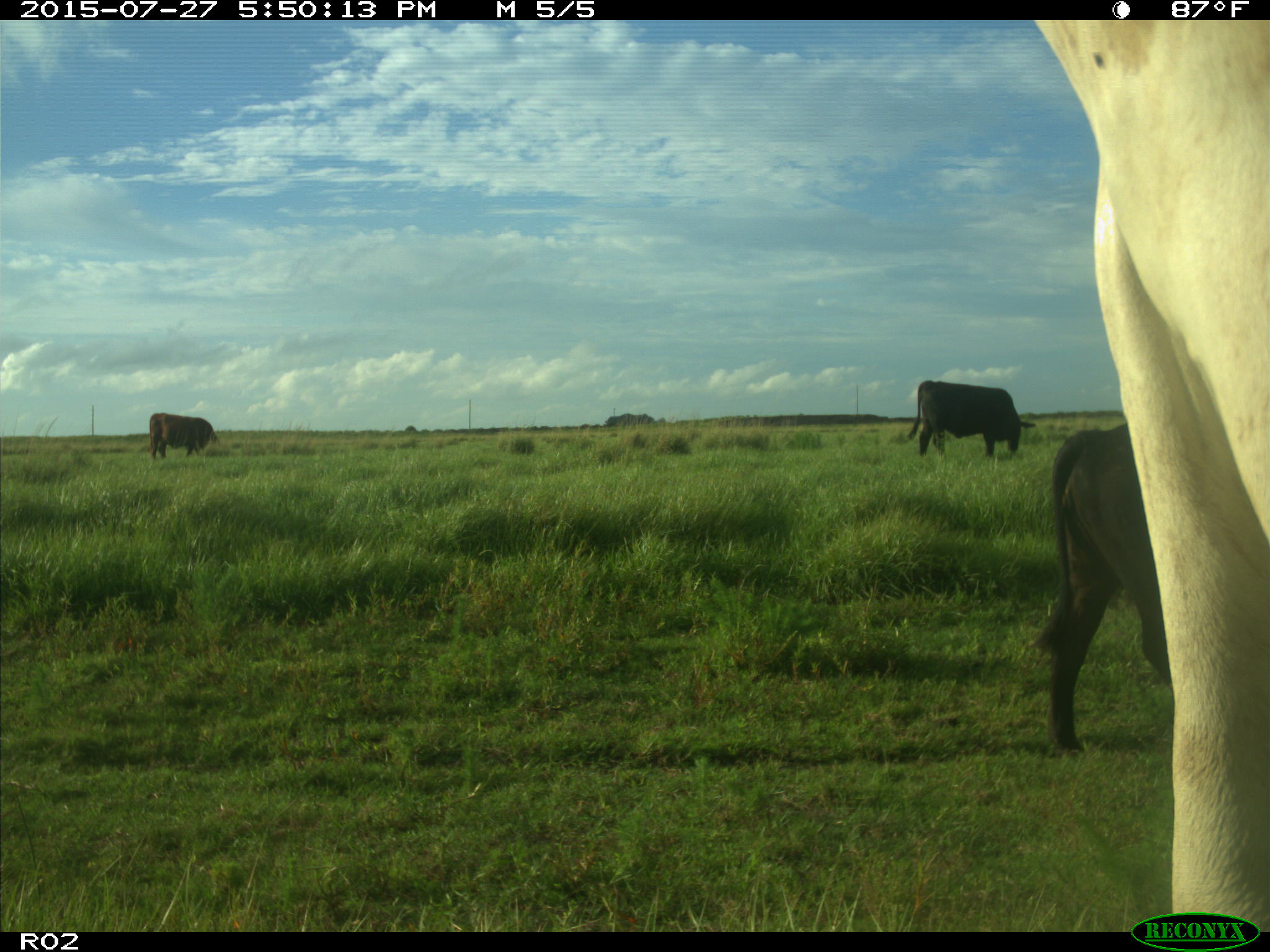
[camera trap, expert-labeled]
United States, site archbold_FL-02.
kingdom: Animalia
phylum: Chordata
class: Mammalia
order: Artiodactyla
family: Bovidae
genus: Bos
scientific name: Bos taurus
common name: domestic cow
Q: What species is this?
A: Bos taurus (domestic cow).